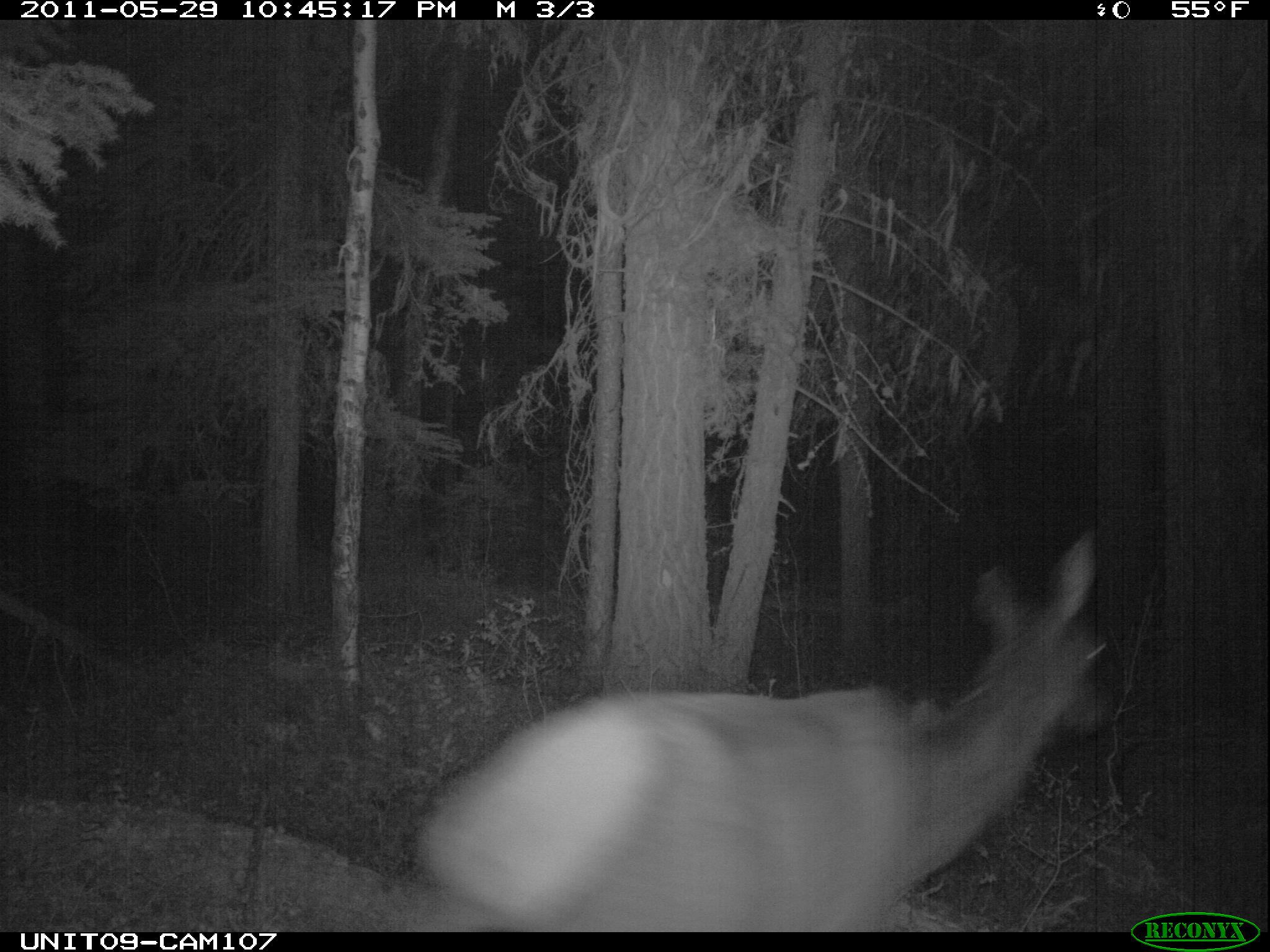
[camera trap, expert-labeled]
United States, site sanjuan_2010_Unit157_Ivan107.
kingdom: Animalia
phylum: Chordata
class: Mammalia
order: Artiodactyla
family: Cervidae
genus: Cervus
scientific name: Cervus elaphus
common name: red deer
Cervus elaphus (red deer).